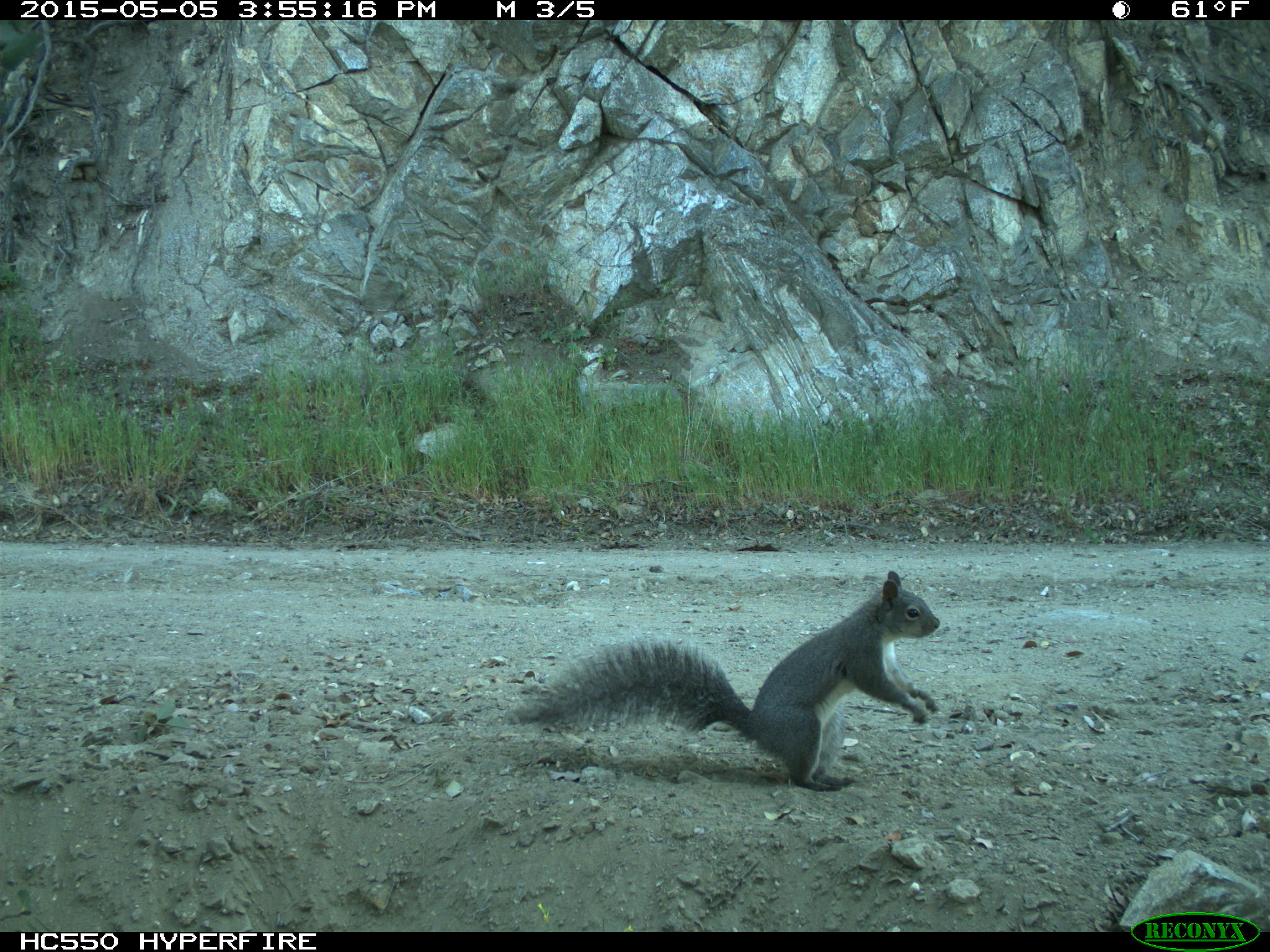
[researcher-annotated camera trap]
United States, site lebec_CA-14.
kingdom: Animalia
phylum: Chordata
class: Mammalia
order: Rodentia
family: Sciuridae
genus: Sciurus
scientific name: Sciurus carolinensis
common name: eastern gray squirrel